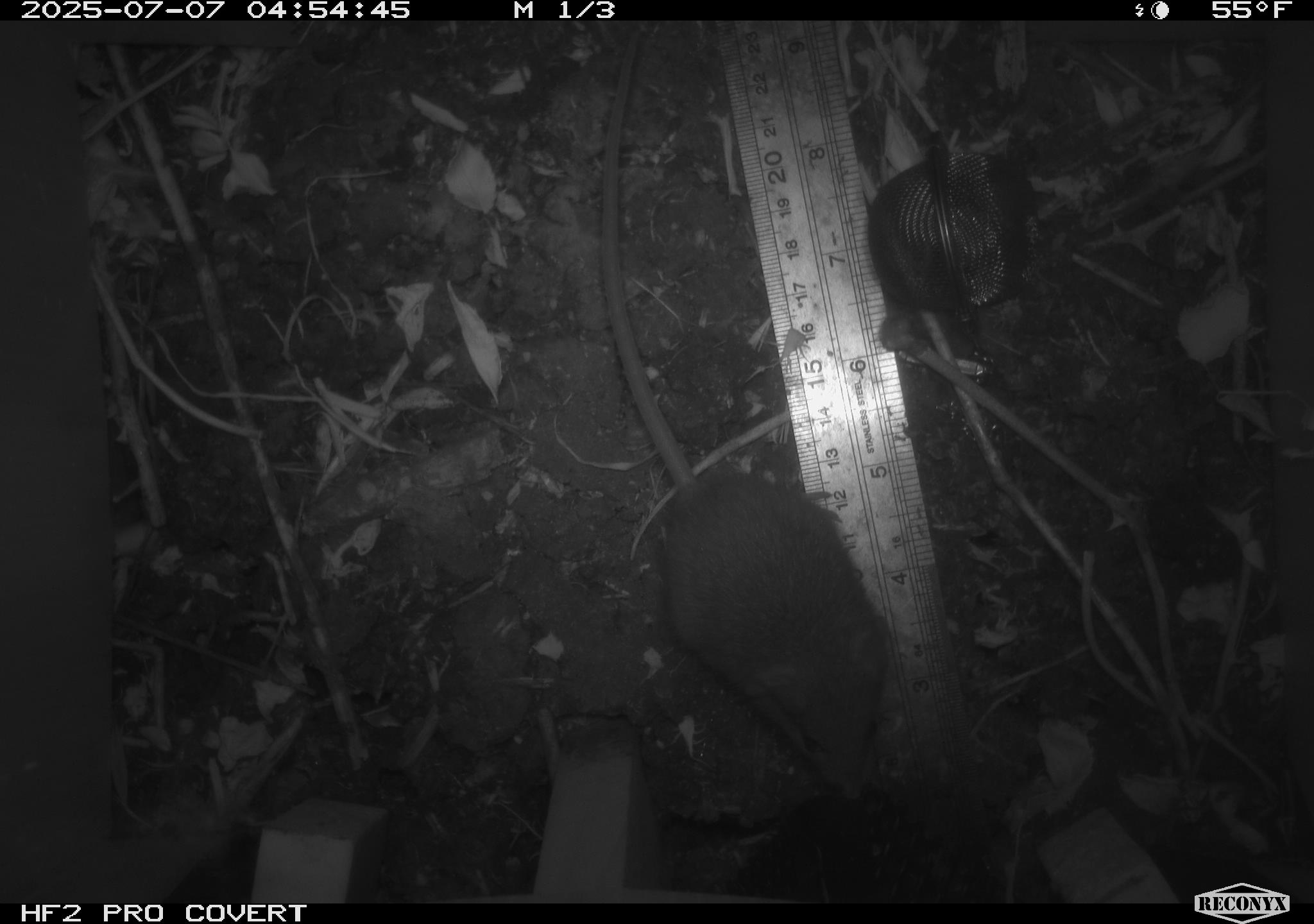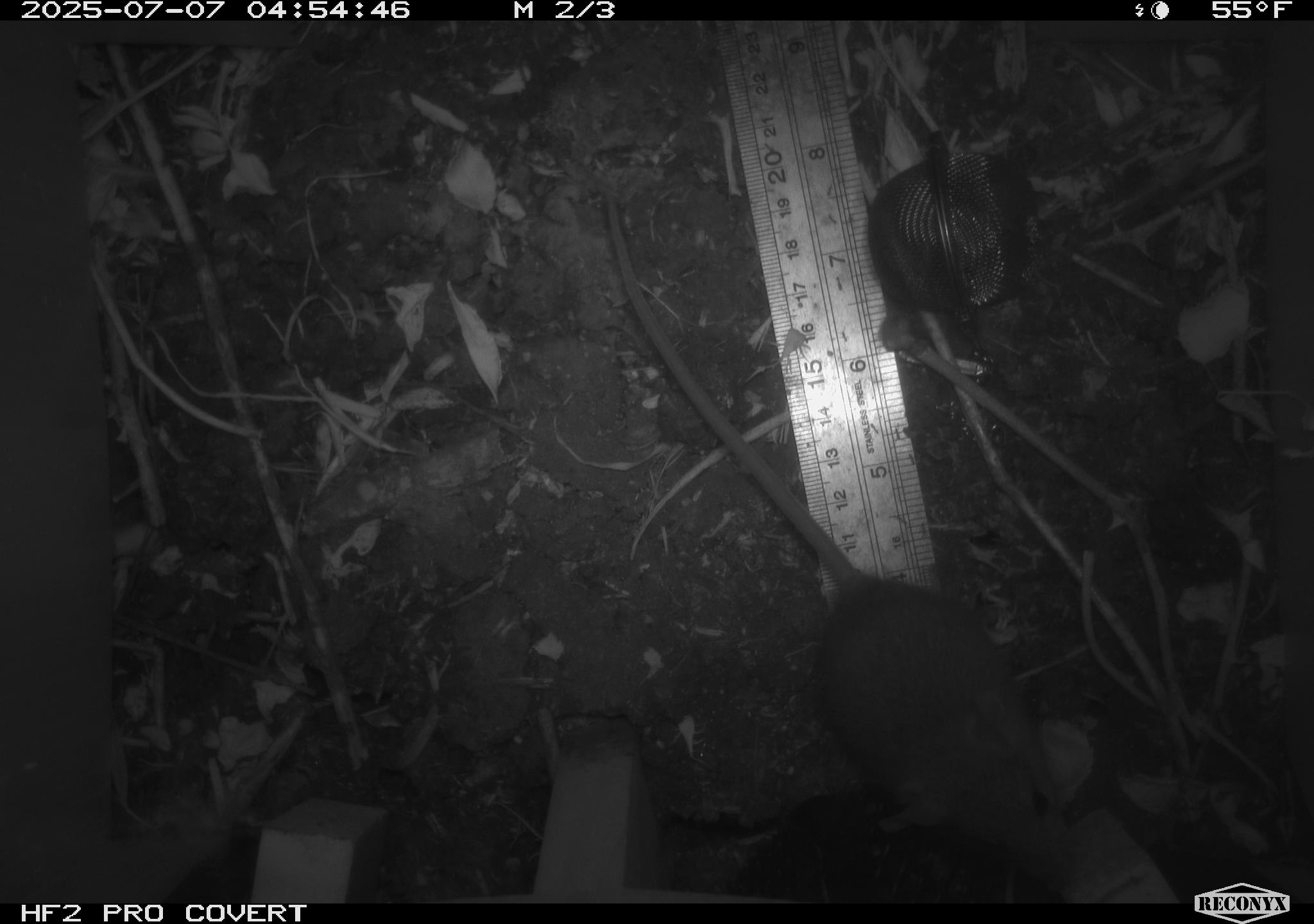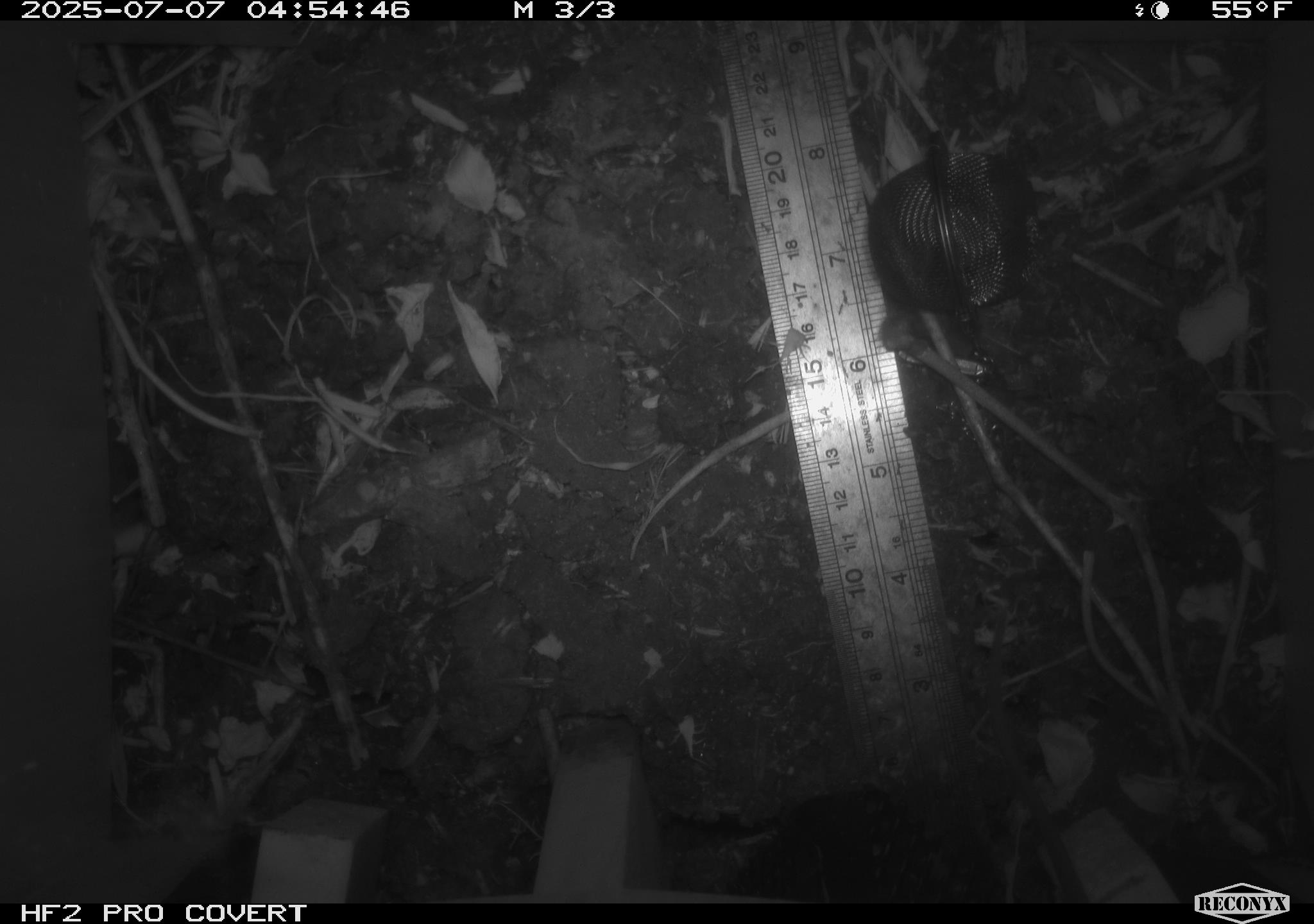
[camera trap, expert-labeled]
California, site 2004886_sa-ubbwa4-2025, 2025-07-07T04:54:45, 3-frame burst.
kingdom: Animalia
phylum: Chordata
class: Mammalia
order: Rodentia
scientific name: Rodentia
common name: rodent